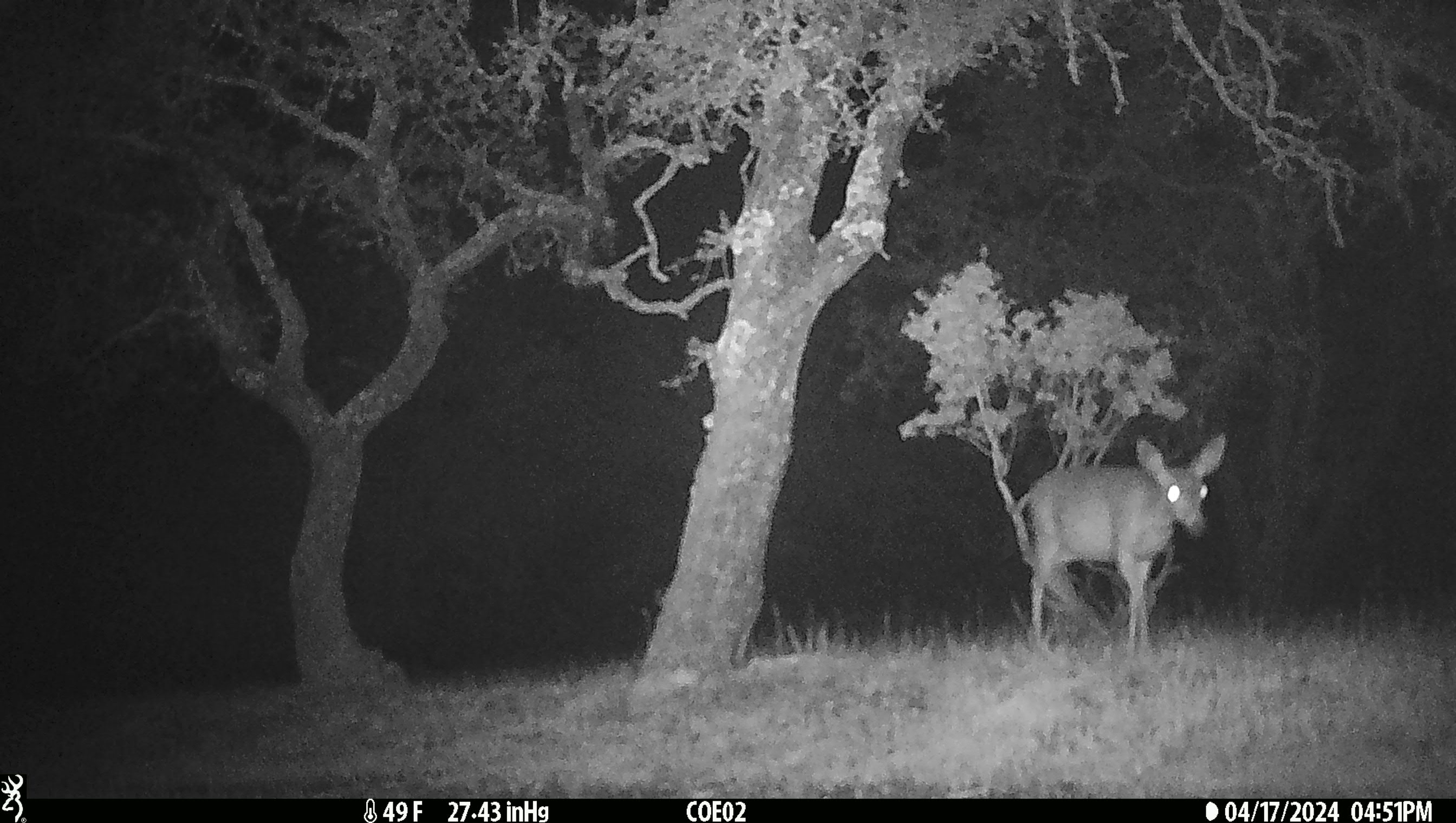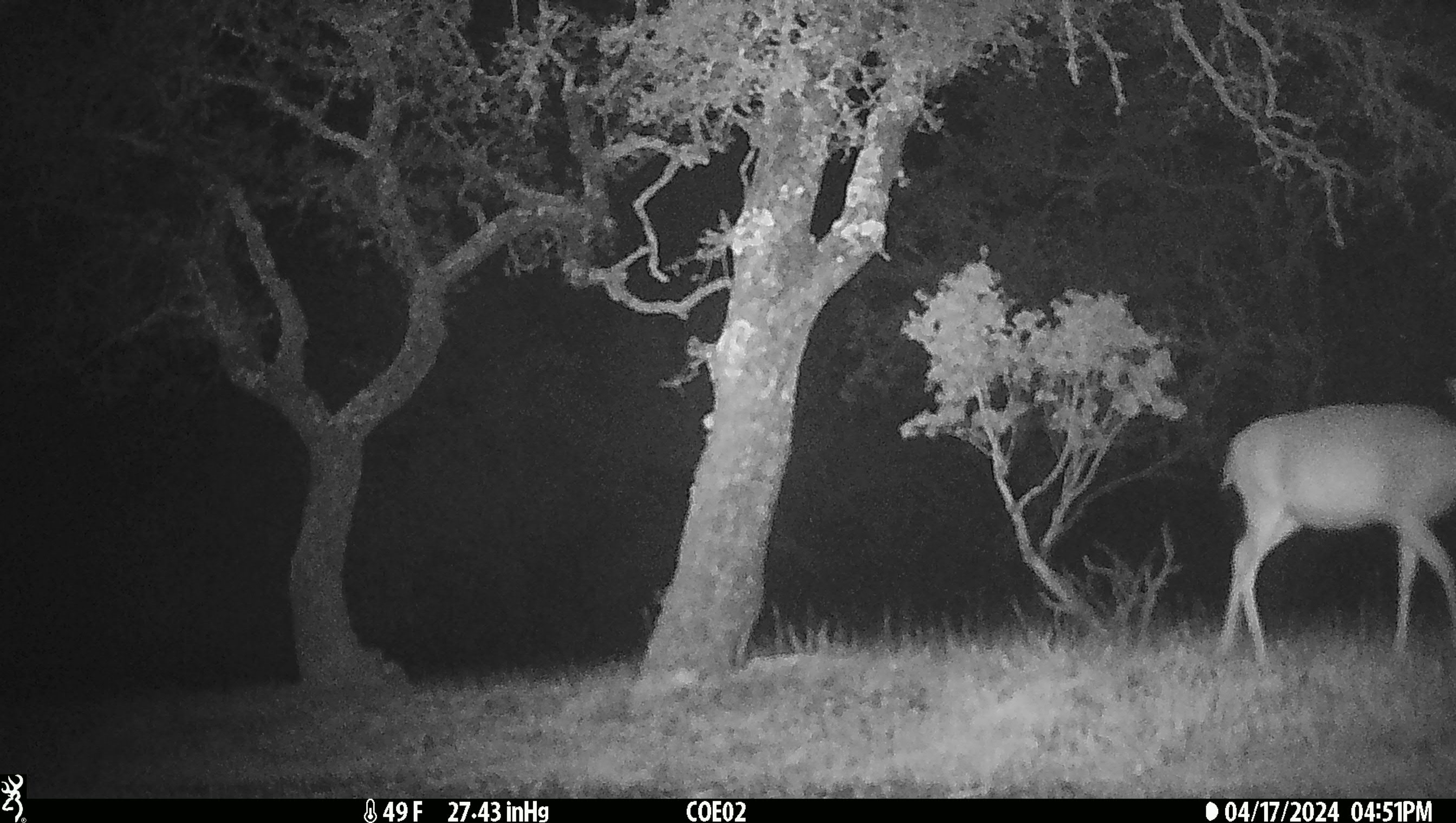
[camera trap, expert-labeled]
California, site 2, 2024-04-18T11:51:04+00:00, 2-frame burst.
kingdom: Animalia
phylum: Chordata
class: Mammalia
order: Artiodactyla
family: Cervidae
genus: Odocoileus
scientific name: Odocoileus hemionus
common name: mule deer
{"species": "mule deer (Odocoileus hemionus)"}